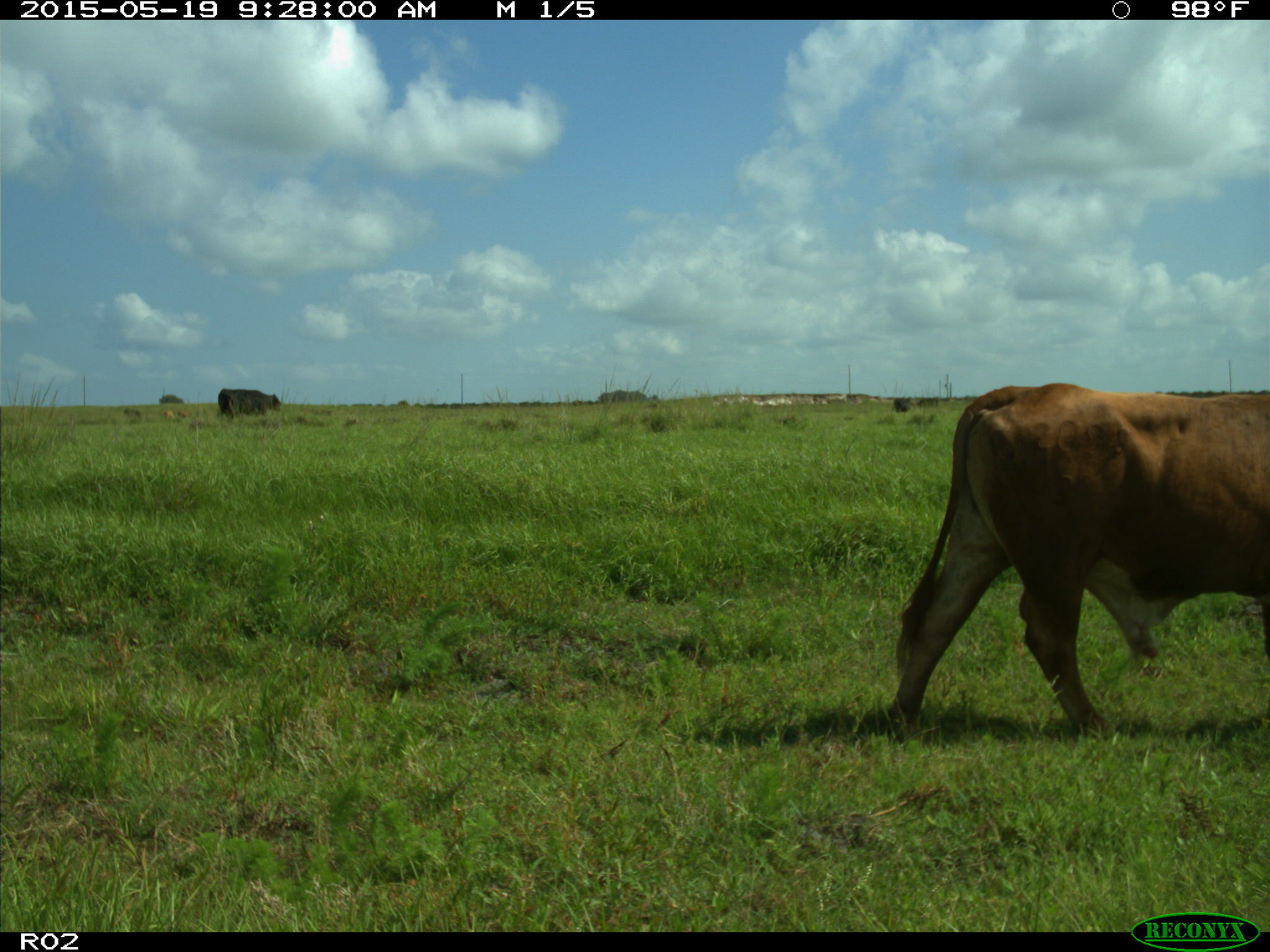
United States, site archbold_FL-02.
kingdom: Animalia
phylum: Chordata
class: Mammalia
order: Artiodactyla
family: Bovidae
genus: Bos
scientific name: Bos taurus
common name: domestic cow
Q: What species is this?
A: Bos taurus (domestic cow).